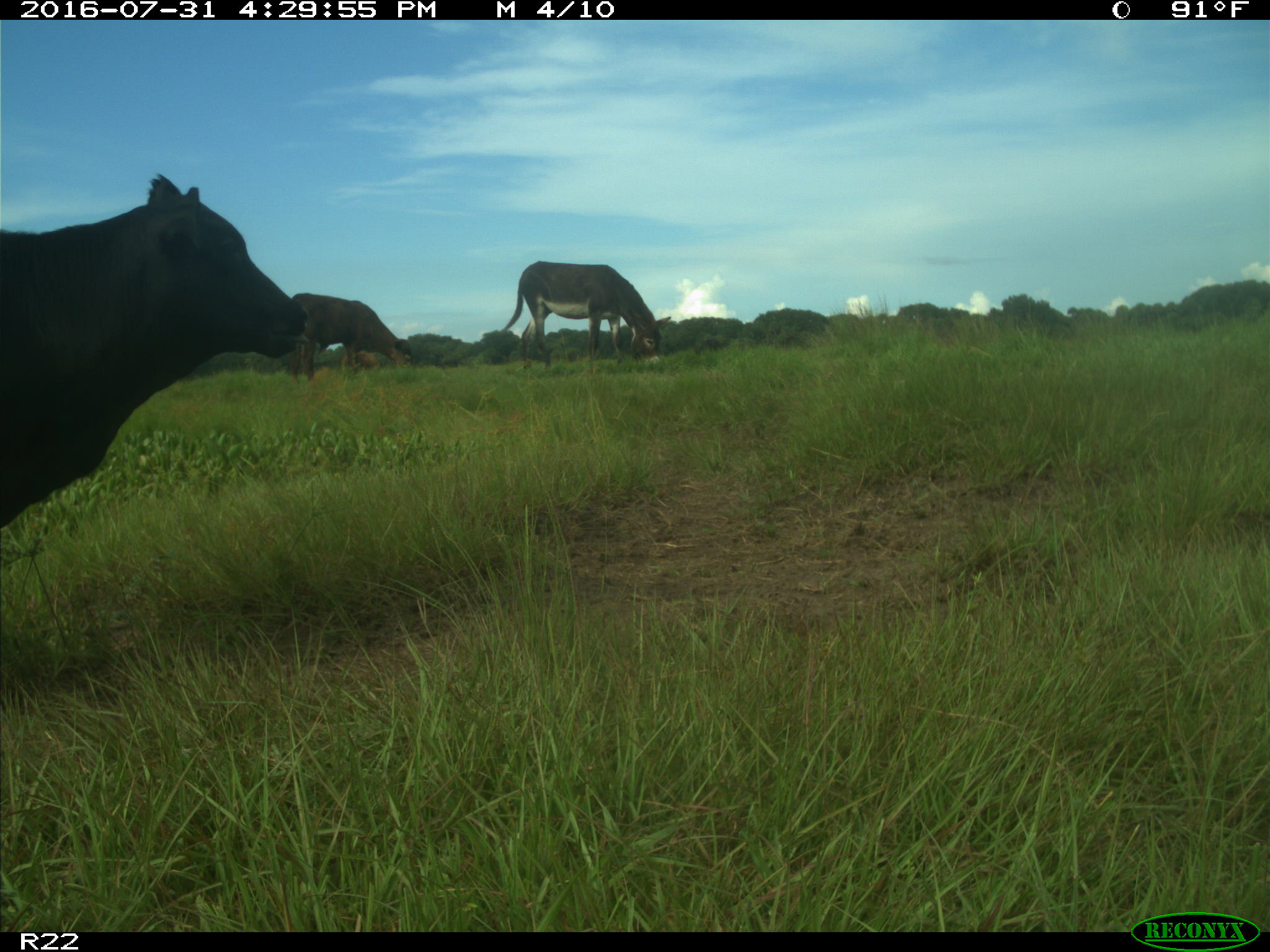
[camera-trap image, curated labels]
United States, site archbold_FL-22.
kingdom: Animalia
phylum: Chordata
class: Mammalia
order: Artiodactyla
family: Bovidae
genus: Bos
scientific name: Bos taurus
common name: domestic cow